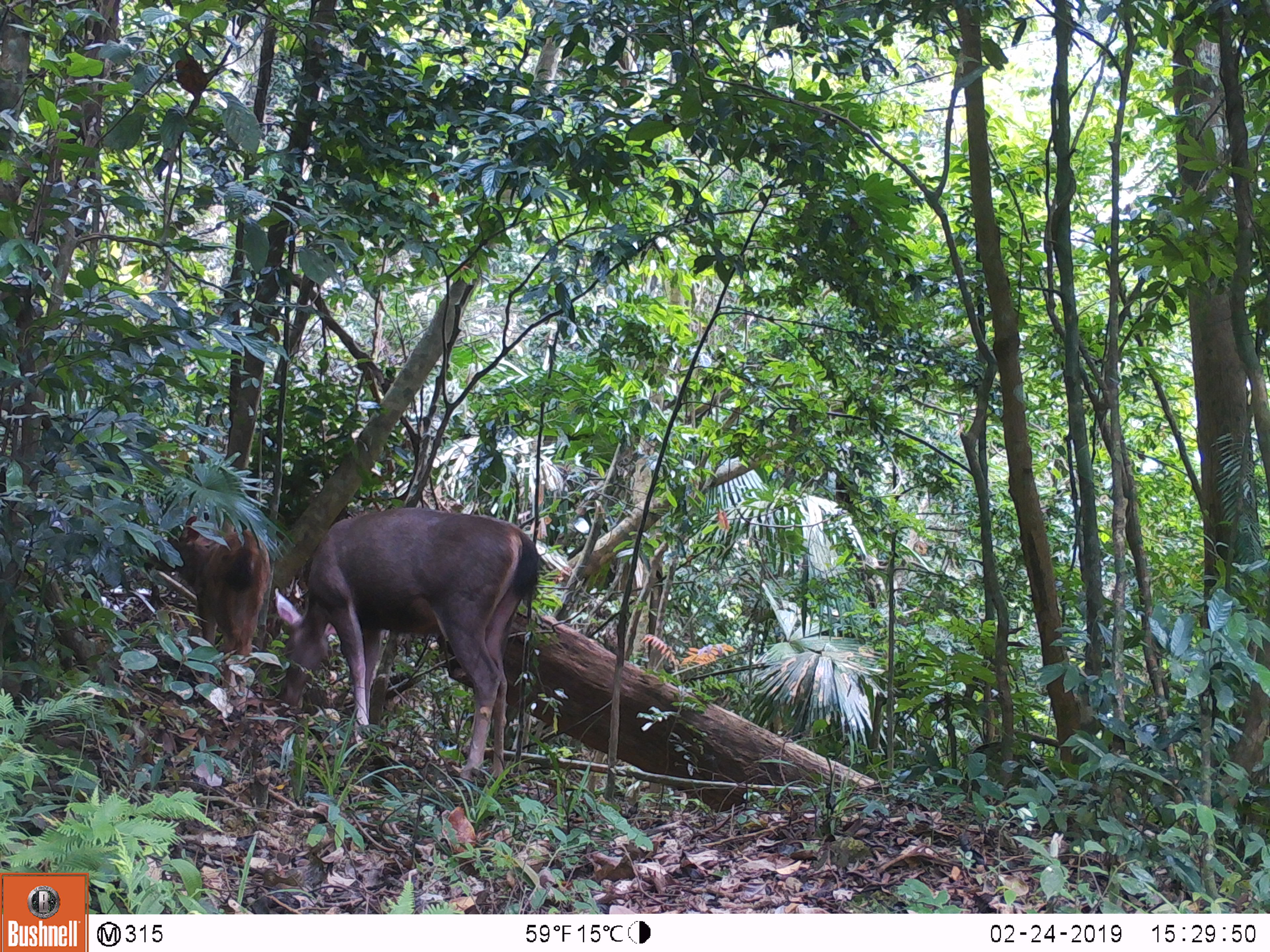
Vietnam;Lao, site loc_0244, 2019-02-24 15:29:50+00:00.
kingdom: Animalia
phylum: Chordata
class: Mammalia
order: Artiodactyla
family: Cervidae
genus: Rusa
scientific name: Rusa unicolor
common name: sambar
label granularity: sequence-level